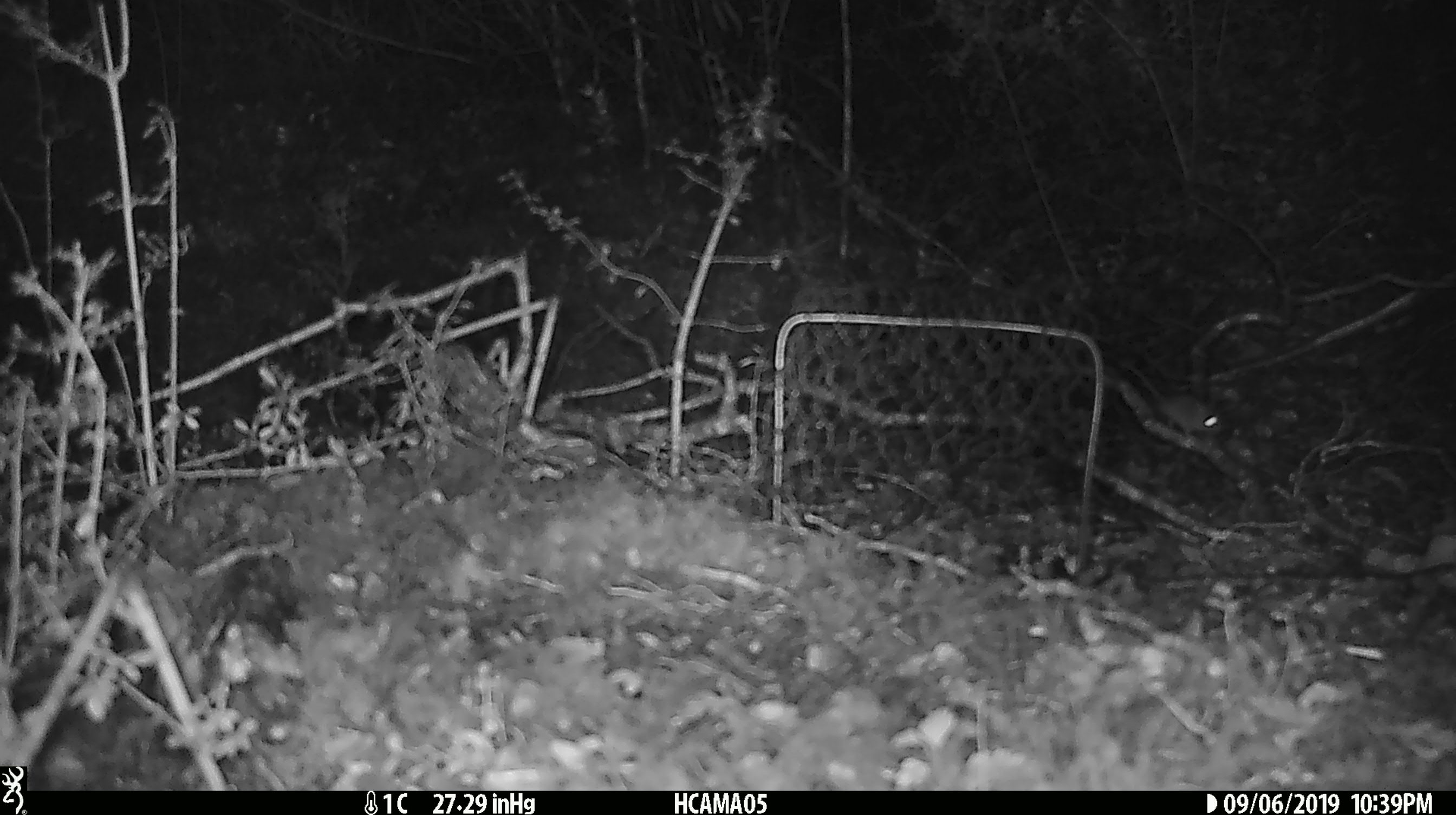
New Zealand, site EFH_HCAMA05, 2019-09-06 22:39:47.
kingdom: Animalia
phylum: Chordata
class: Mammalia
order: Rodentia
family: Muridae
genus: Mus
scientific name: Mus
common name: mouse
Mouse (Mus).